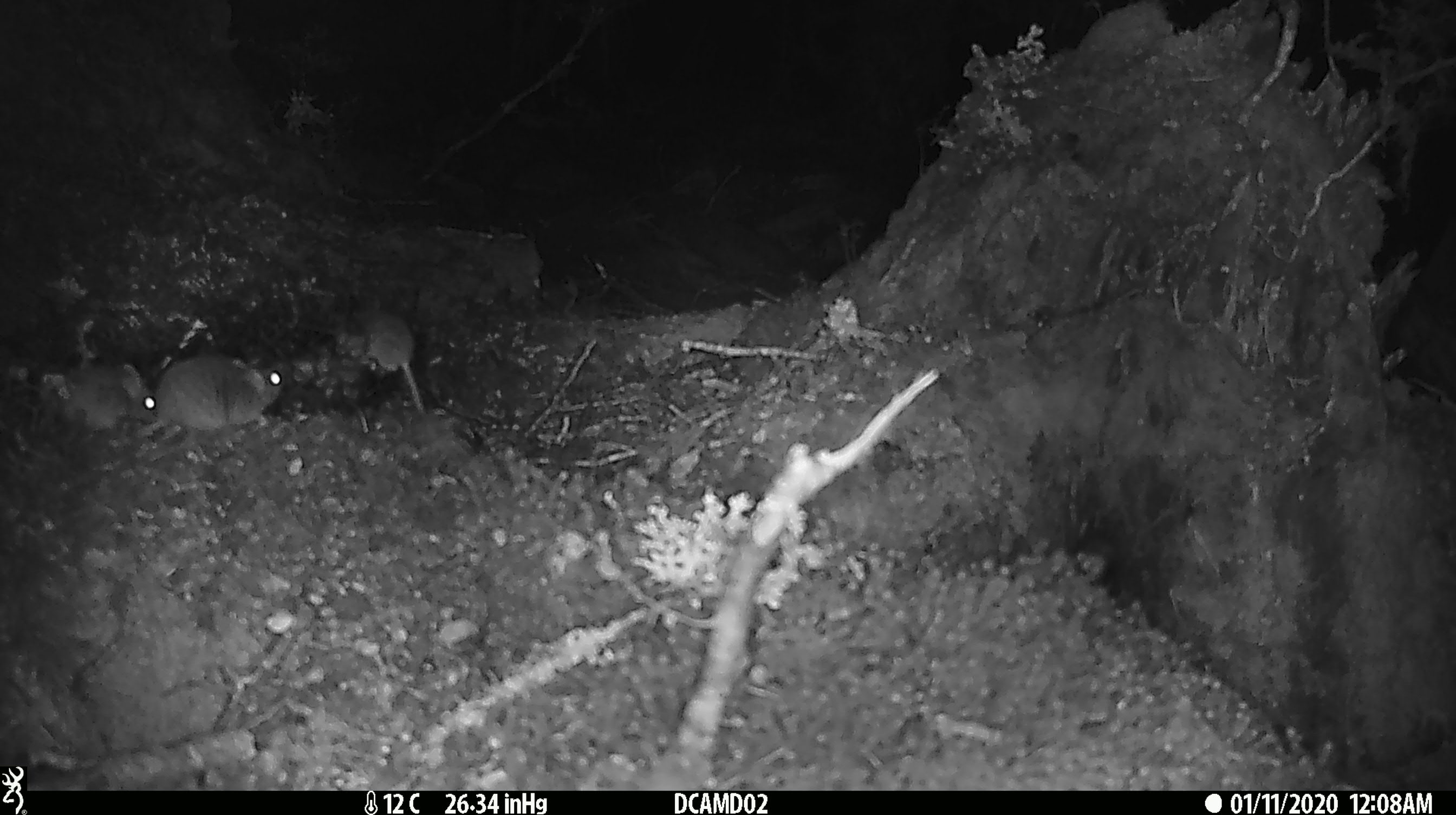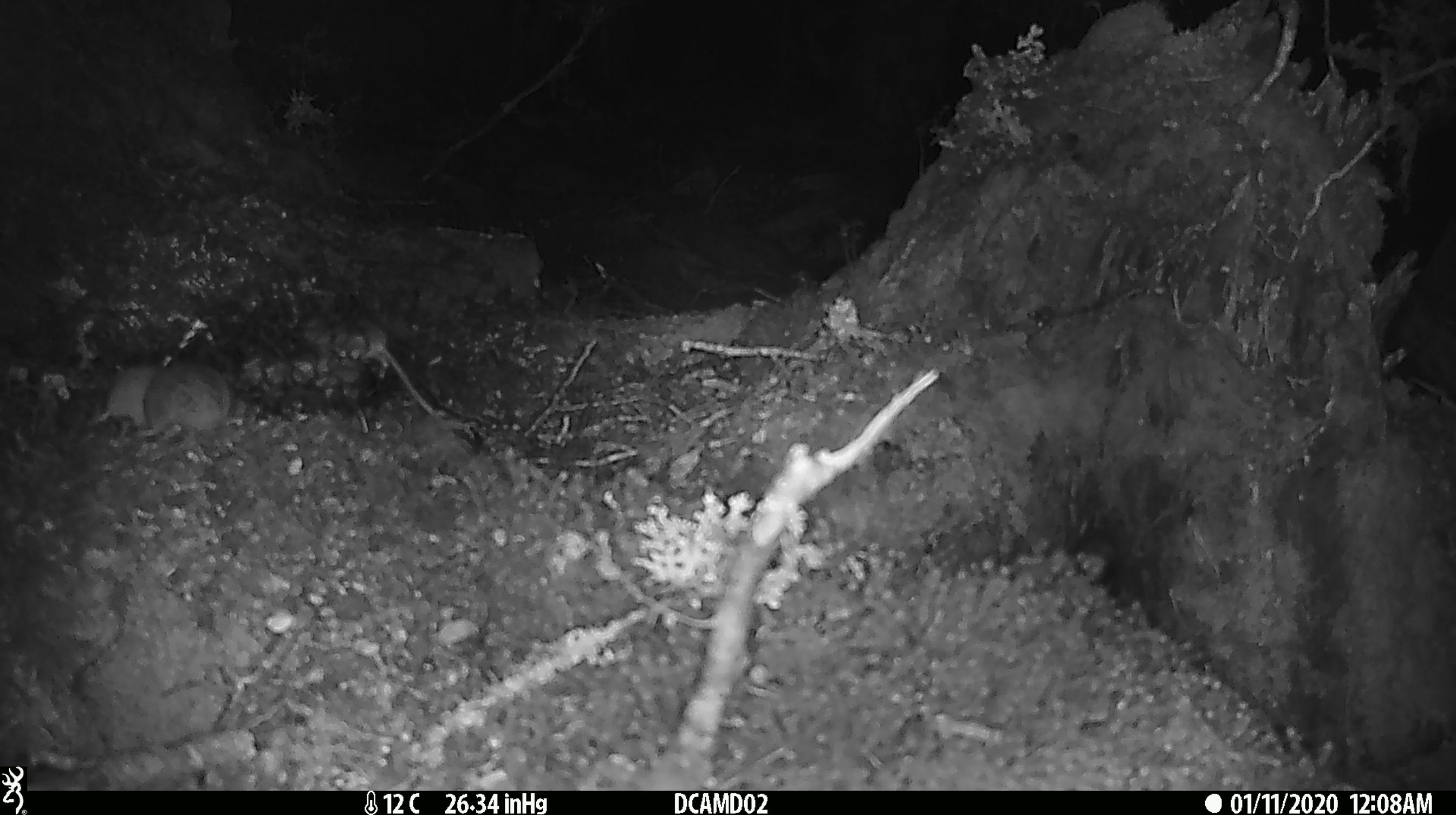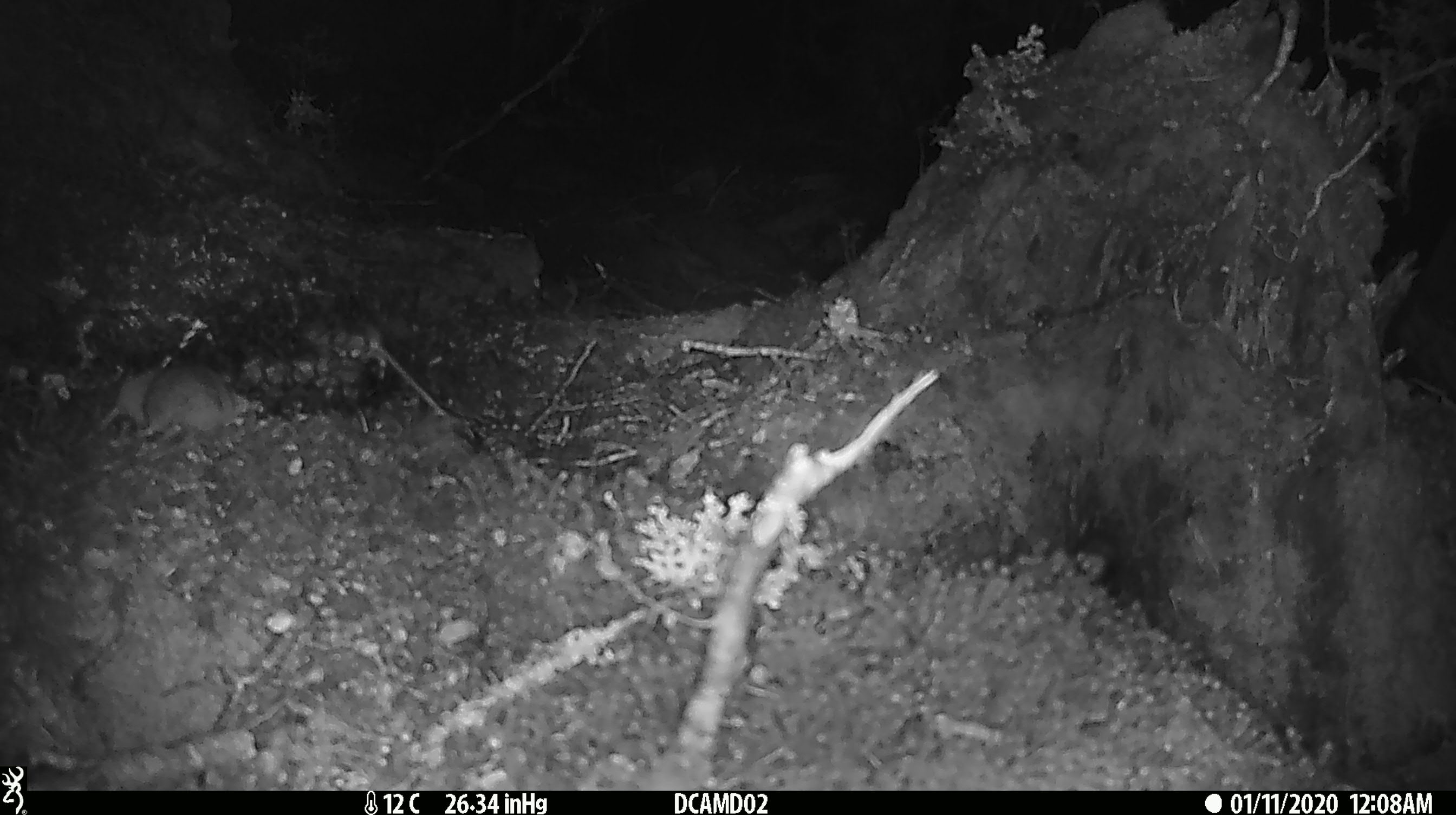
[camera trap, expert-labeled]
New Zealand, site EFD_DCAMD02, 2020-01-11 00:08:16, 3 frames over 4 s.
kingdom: Animalia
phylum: Chordata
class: Mammalia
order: Rodentia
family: Muridae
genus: Mus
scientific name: Mus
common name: mouse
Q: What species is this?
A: Mouse (Mus).